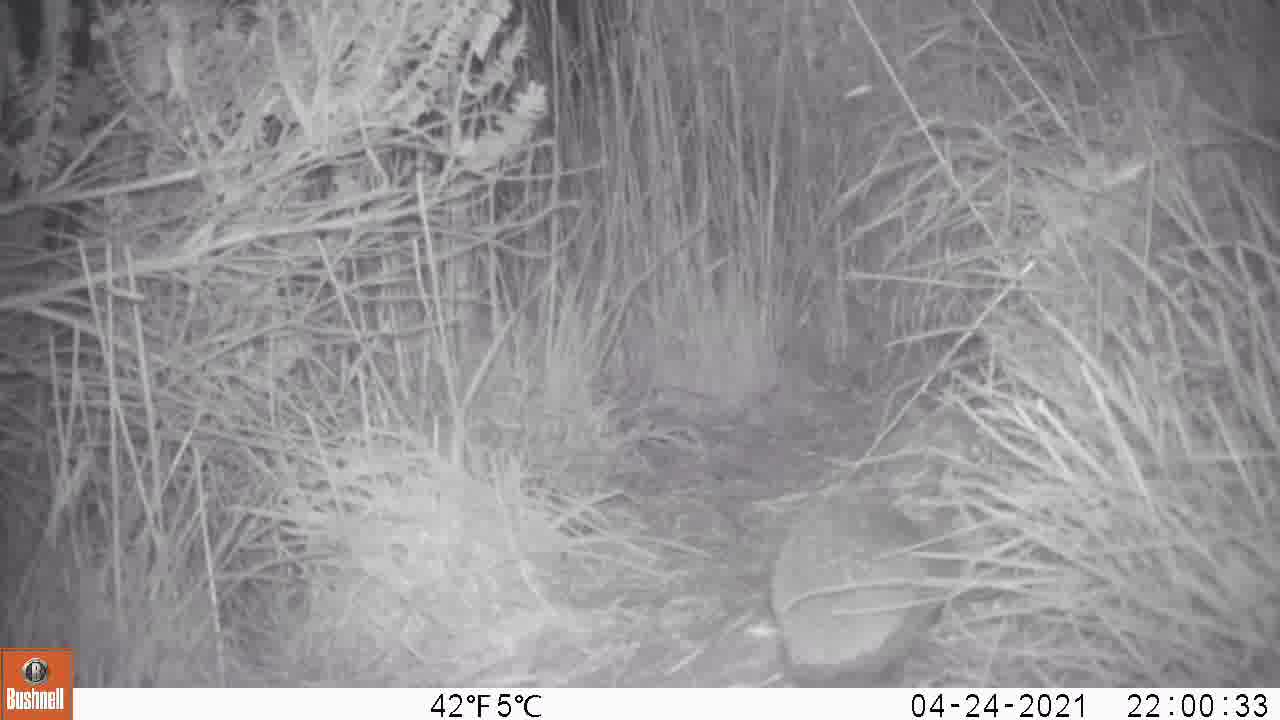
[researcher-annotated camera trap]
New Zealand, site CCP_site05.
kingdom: Animalia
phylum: Chordata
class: Mammalia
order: Eulipotyphla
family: Erinaceidae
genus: Erinaceus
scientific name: Erinaceus europaeus europaeus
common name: european hedgehog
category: hedgehog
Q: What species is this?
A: Hedgehog (european hedgehog) (Erinaceus europaeus europaeus).